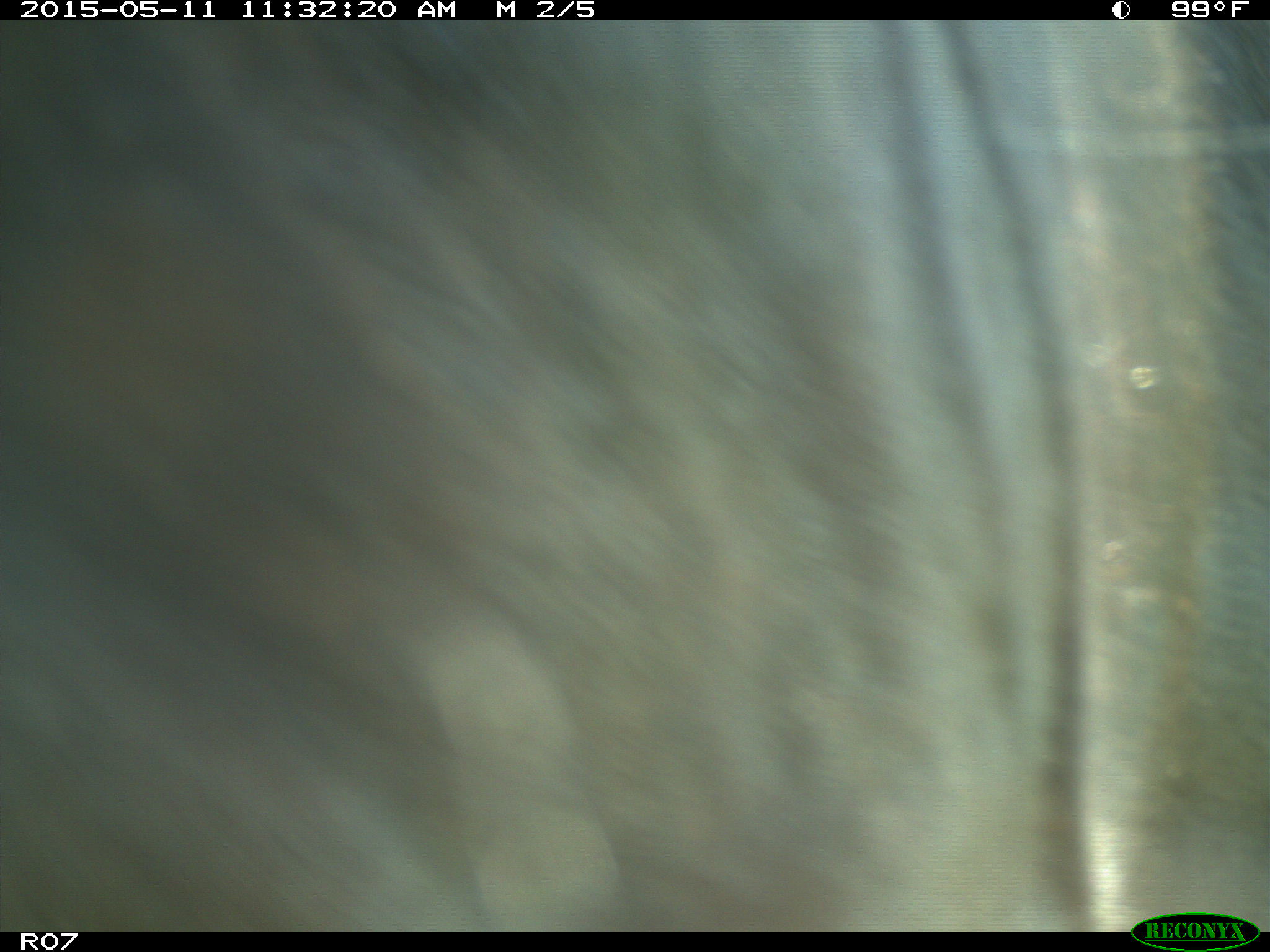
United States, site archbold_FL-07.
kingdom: Animalia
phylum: Chordata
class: Mammalia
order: Artiodactyla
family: Bovidae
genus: Bos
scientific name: Bos taurus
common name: domestic cow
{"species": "Bos taurus (domestic cow)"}